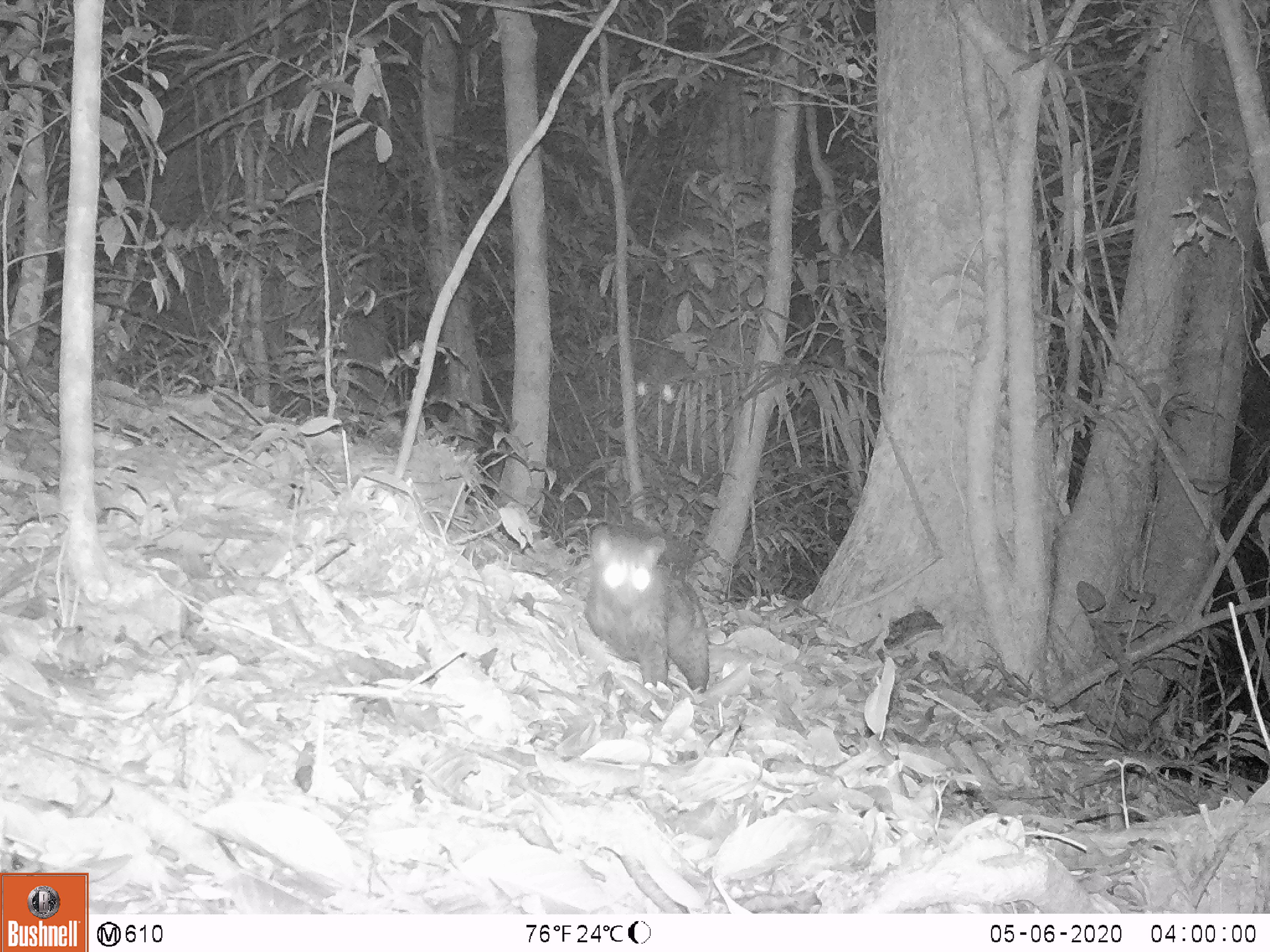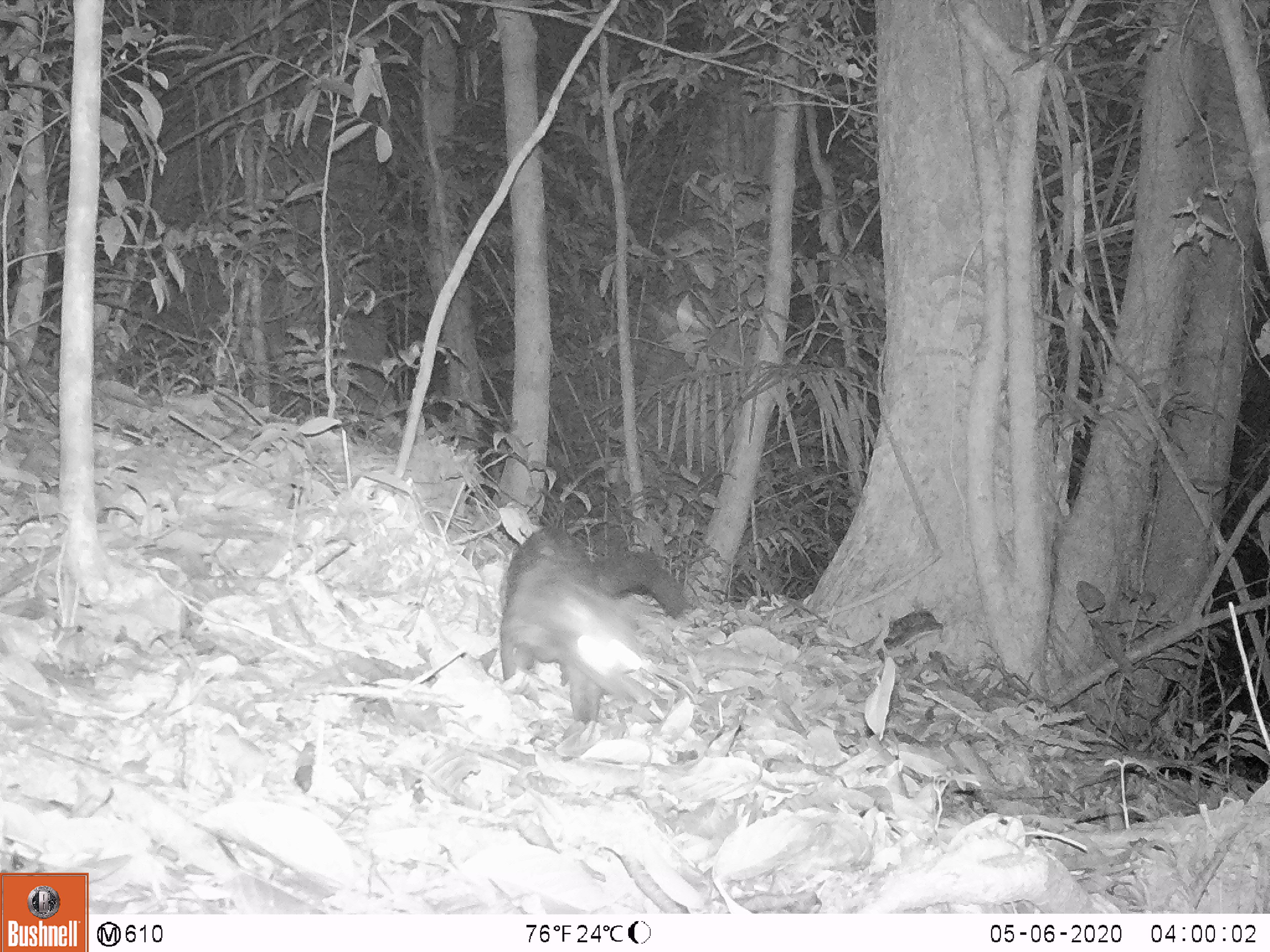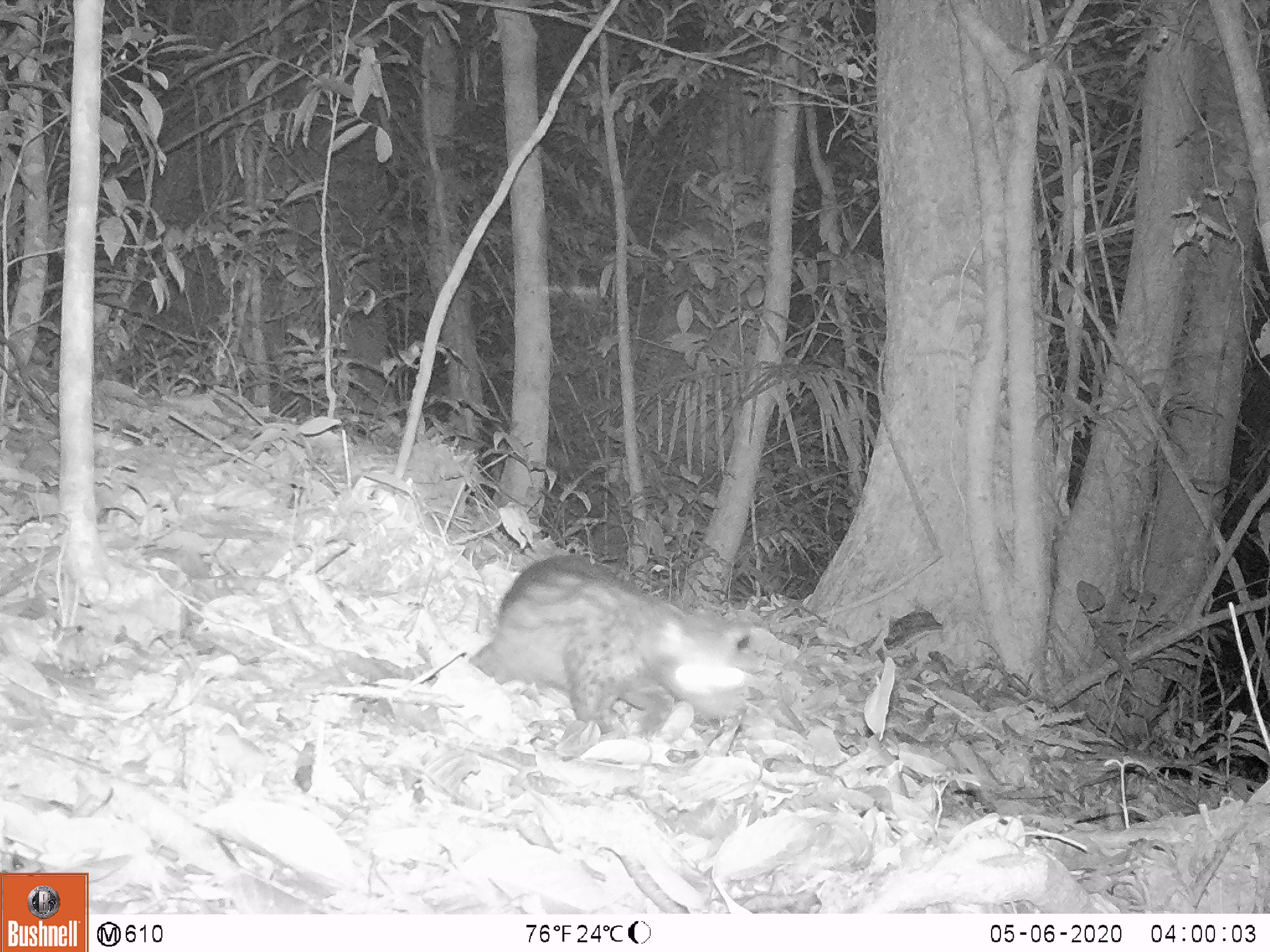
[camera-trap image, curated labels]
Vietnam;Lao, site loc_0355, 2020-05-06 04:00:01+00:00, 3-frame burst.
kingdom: Animalia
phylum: Chordata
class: Mammalia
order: Carnivora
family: Viverridae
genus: Paradoxurus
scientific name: Paradoxurus hermaphroditus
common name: common palm civet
Common palm civet (Paradoxurus hermaphroditus). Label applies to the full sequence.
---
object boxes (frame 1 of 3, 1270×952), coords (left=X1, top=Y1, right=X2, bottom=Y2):
common palm civet: (left=585, top=524, right=710, bottom=692)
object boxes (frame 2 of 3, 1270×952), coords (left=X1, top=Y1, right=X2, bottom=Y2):
common palm civet: (left=500, top=525, right=684, bottom=723)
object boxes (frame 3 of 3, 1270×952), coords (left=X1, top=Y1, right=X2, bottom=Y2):
common palm civet: (left=468, top=555, right=753, bottom=732)